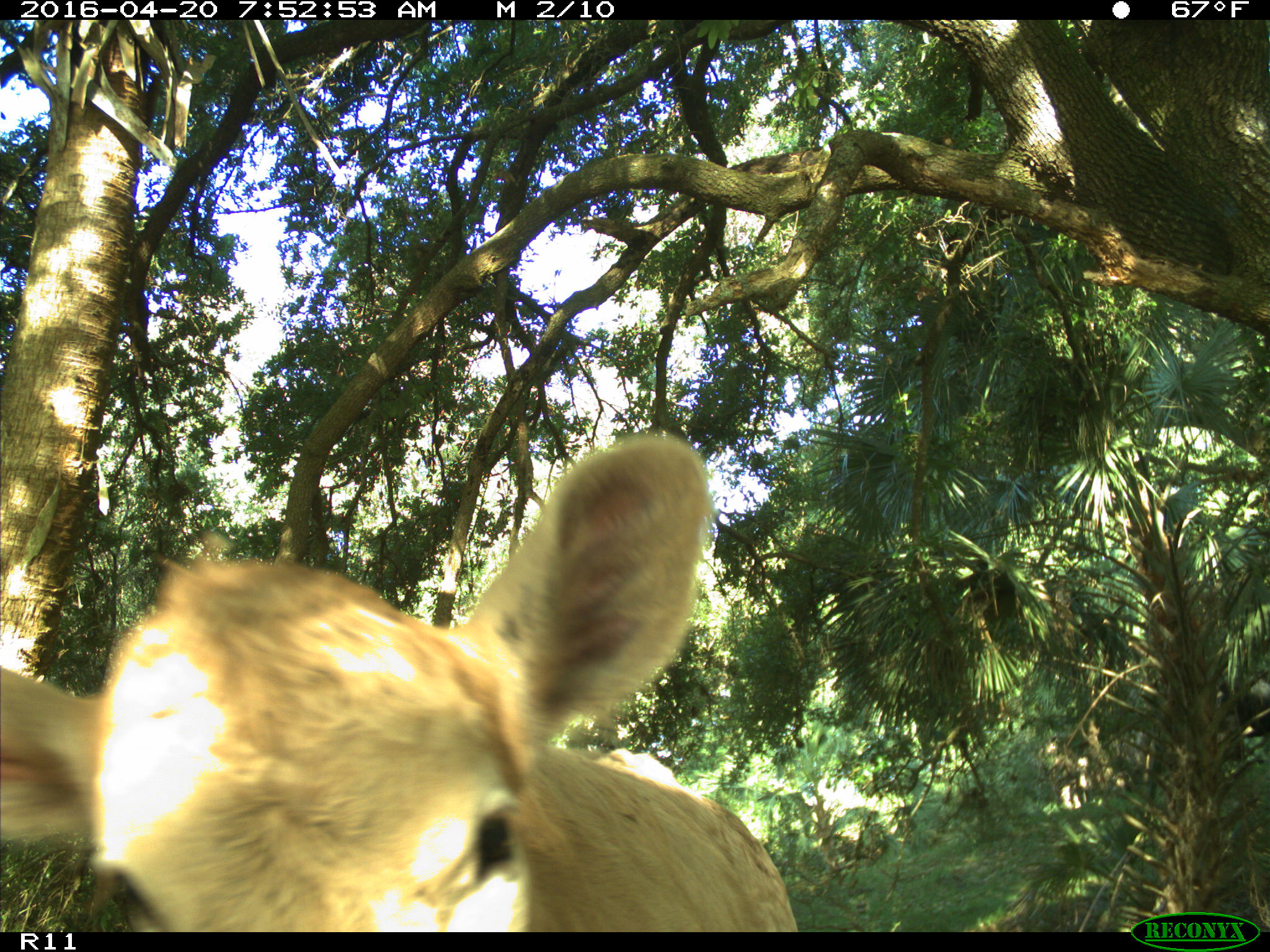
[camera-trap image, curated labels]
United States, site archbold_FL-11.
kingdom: Animalia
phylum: Chordata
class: Mammalia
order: Artiodactyla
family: Bovidae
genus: Bos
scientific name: Bos taurus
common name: domestic cow